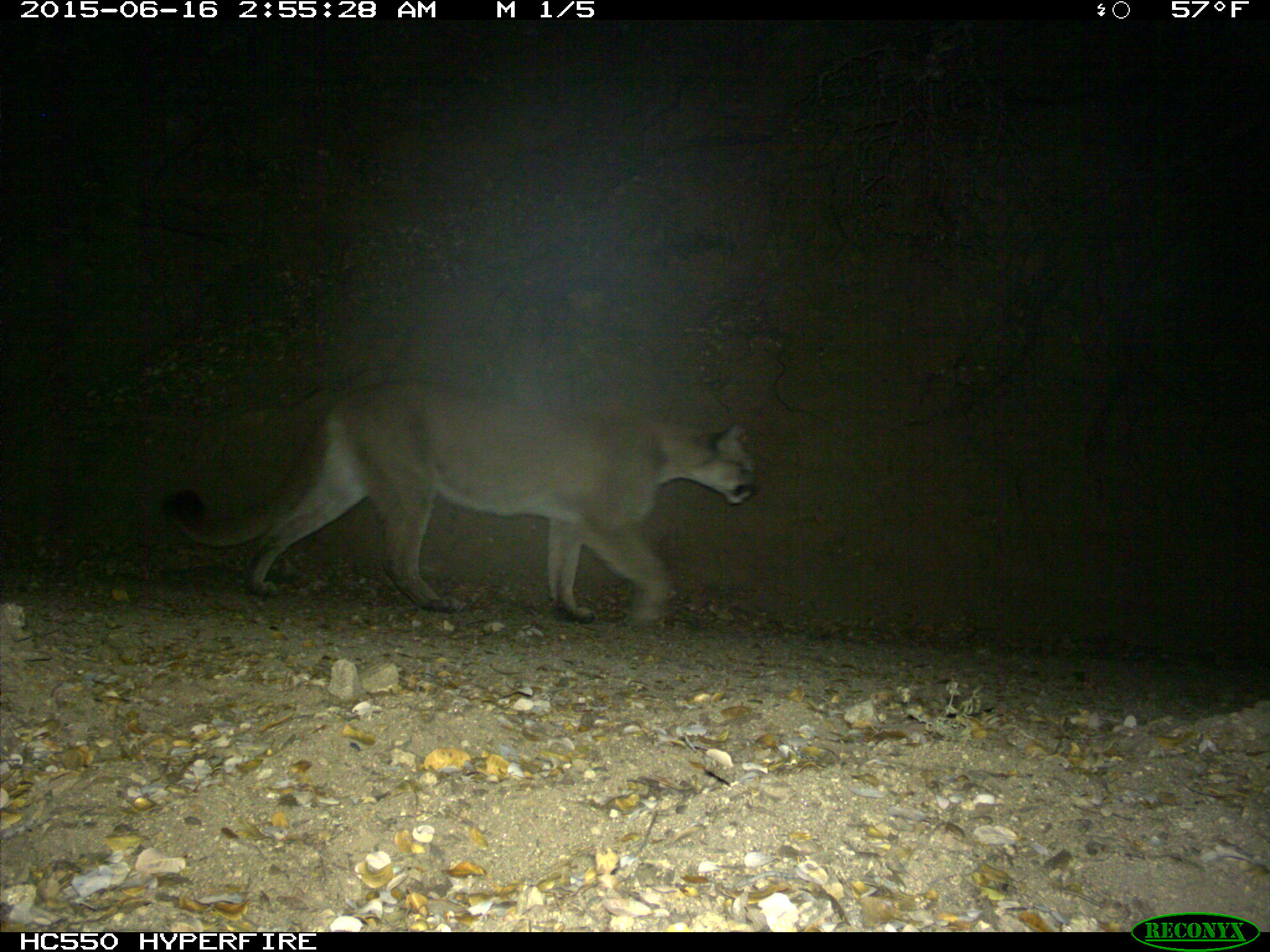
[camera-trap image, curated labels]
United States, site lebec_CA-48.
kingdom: Animalia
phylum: Chordata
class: Mammalia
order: Carnivora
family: Felidae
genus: Puma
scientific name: Puma concolor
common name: mountain lion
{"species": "Puma concolor (mountain lion)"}